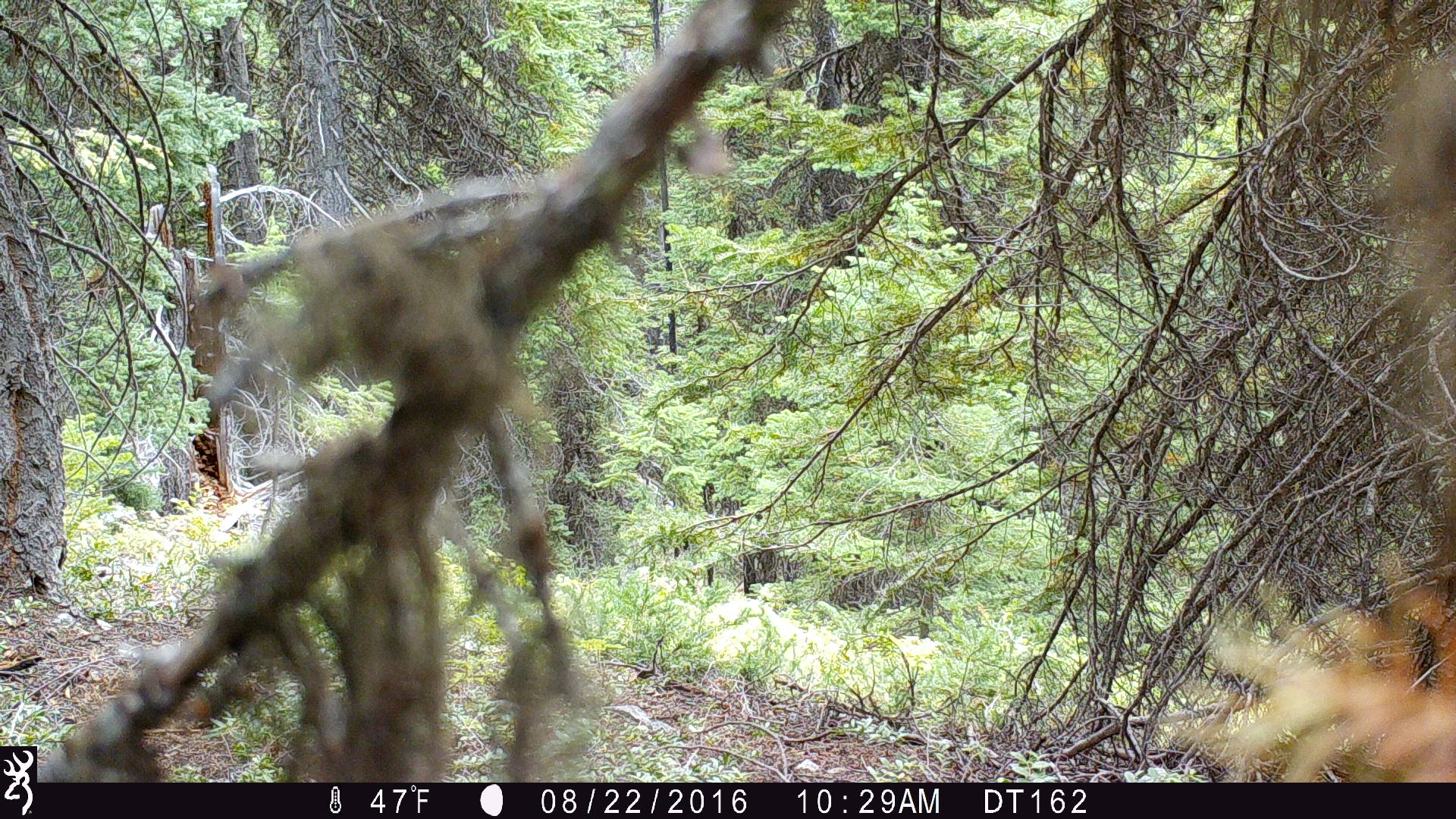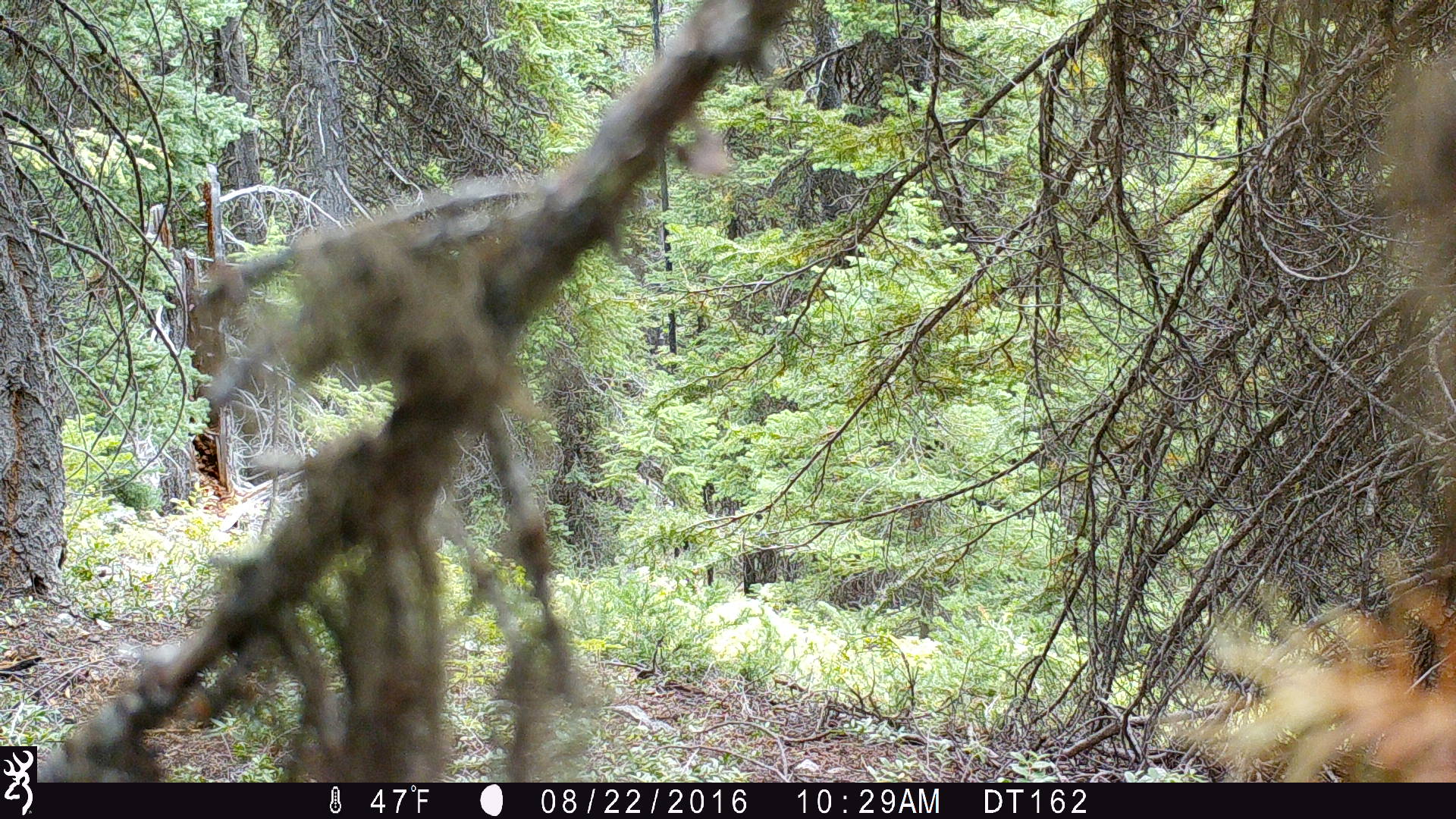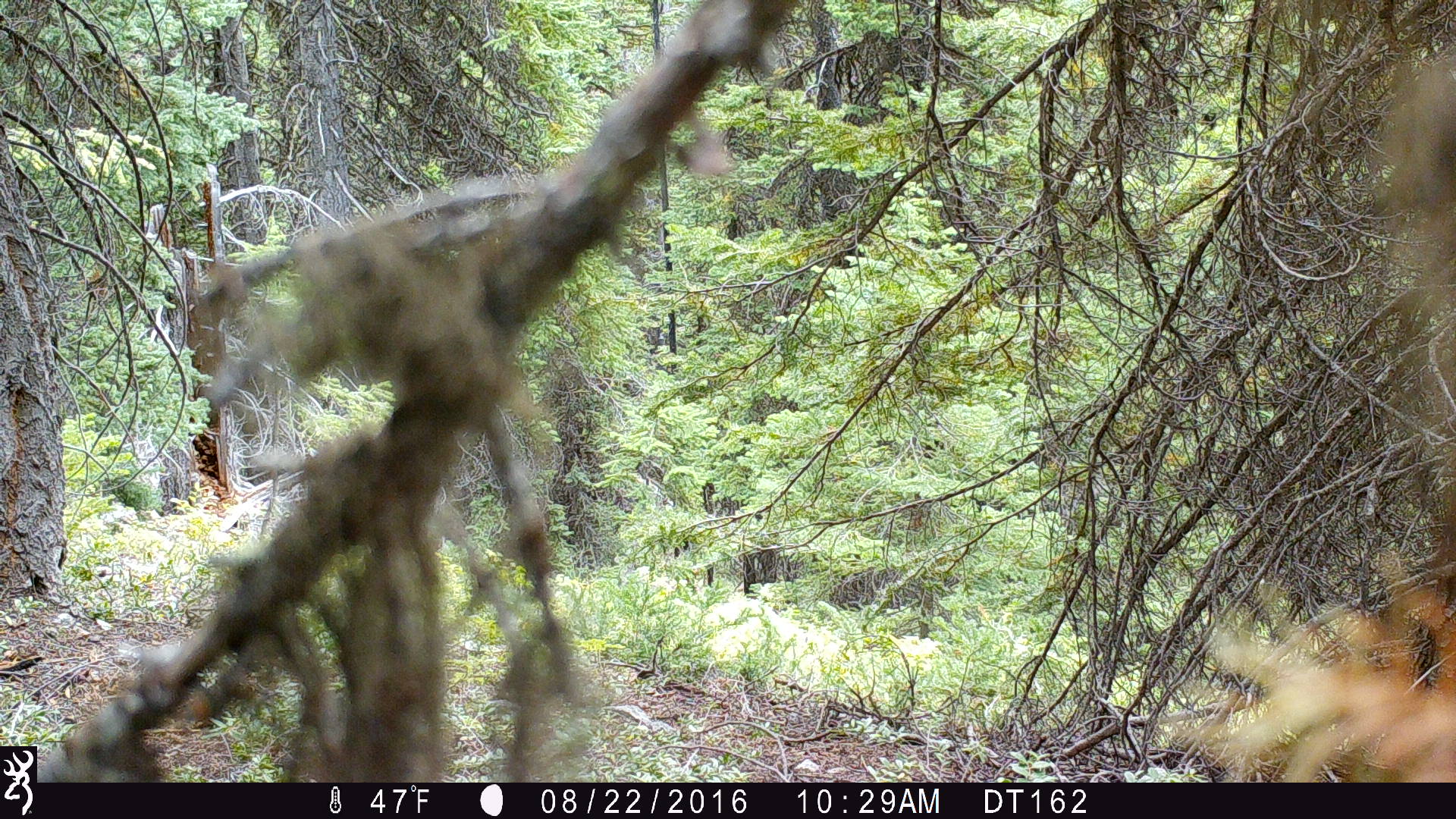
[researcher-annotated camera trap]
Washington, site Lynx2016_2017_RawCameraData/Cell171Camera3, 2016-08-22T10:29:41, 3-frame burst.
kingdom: Animalia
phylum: Chordata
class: Mammalia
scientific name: Mammalia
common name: small mammal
Small mammal (Mammalia). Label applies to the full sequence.